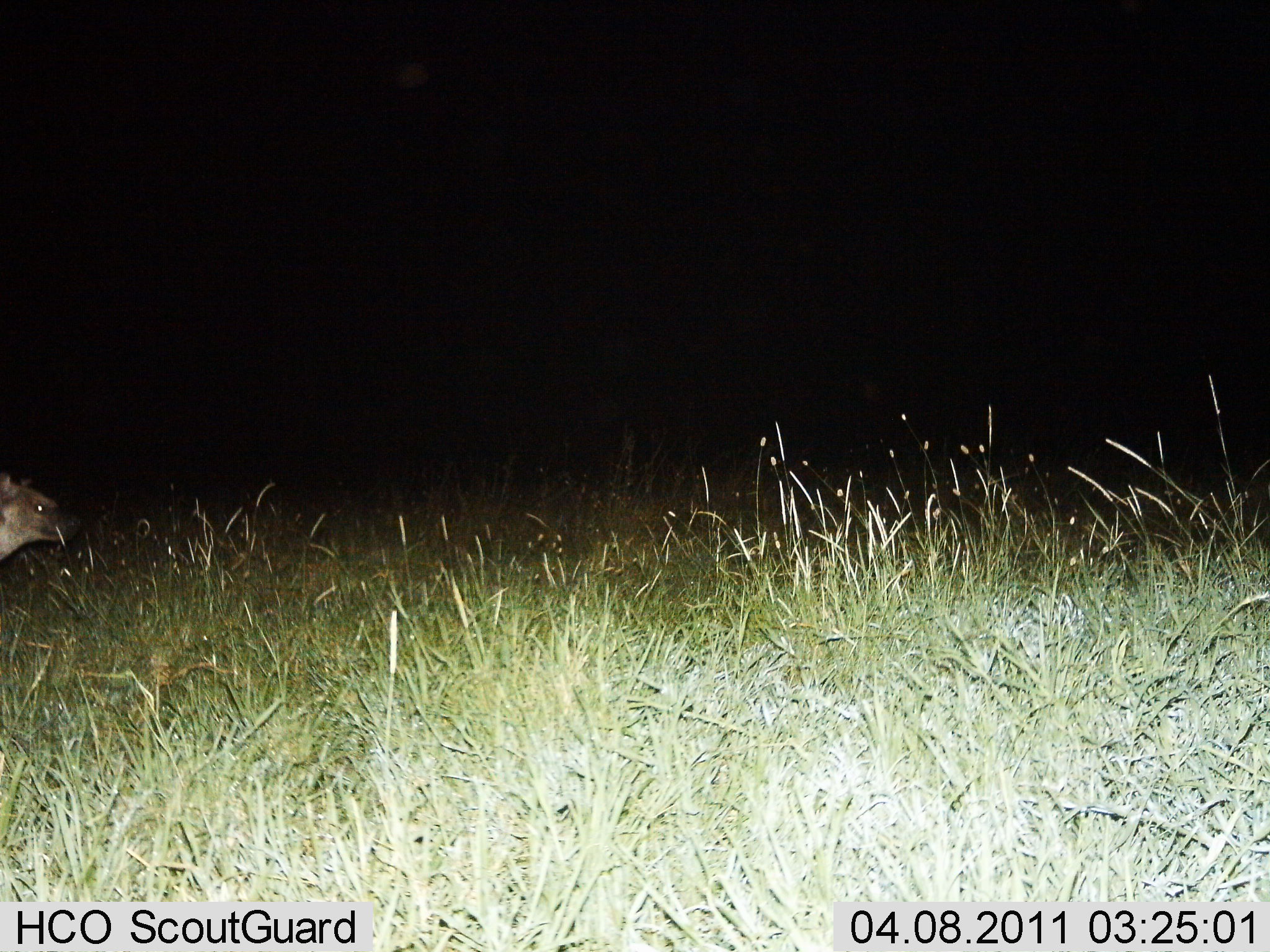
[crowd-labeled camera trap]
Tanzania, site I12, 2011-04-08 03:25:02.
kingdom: Animalia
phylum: Chordata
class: Mammalia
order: Carnivora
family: Hyaenidae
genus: Crocuta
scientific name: Crocuta crocuta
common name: spotted hyena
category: hyenaspotted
Hyenaspotted (spotted hyena) (Crocuta crocuta), count 1. Behavior (volunteer vote fractions): standing 45%, resting 0%, moving 64%, interacting 0%. Young present (vote fraction): 0%. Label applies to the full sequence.